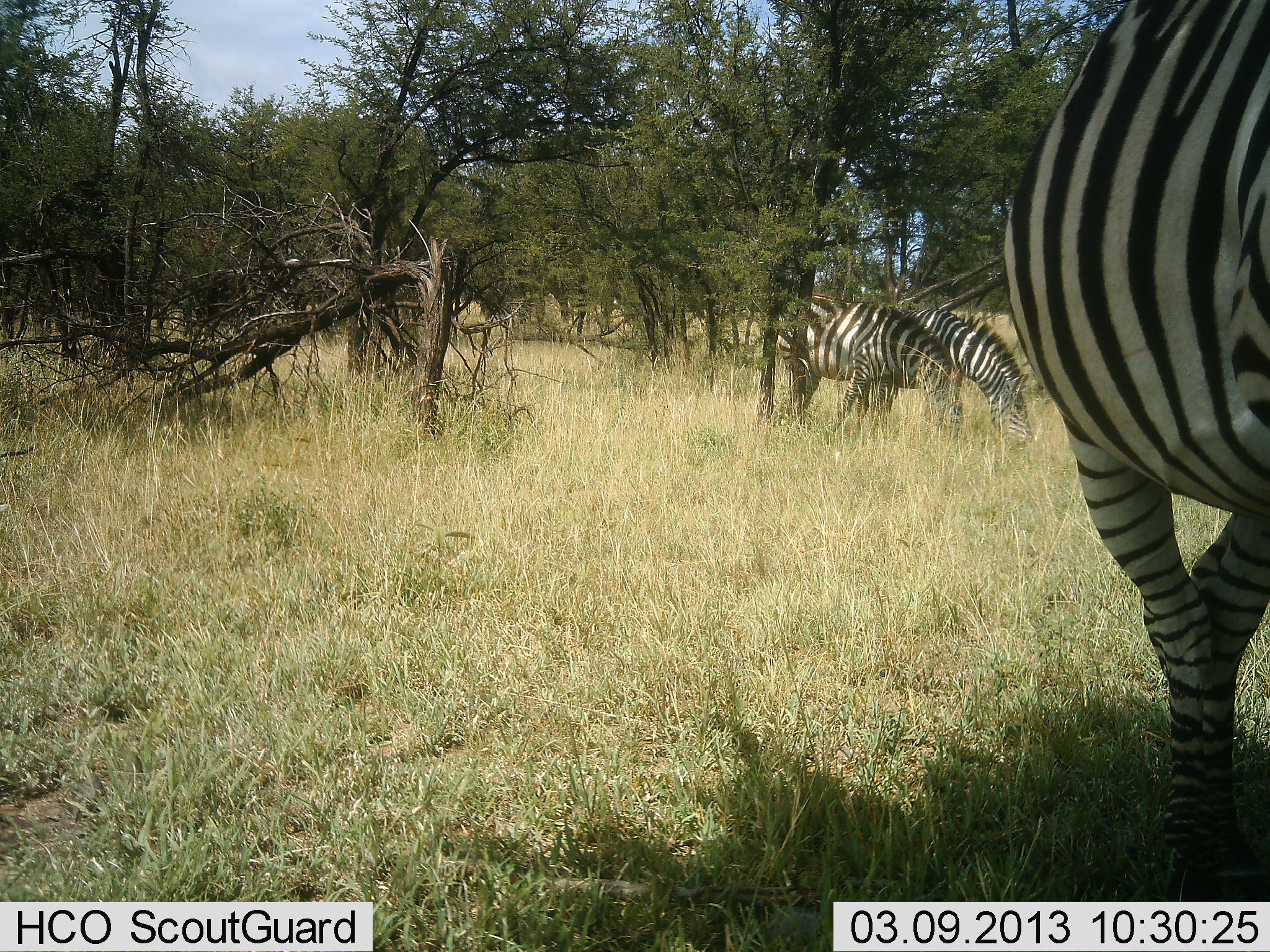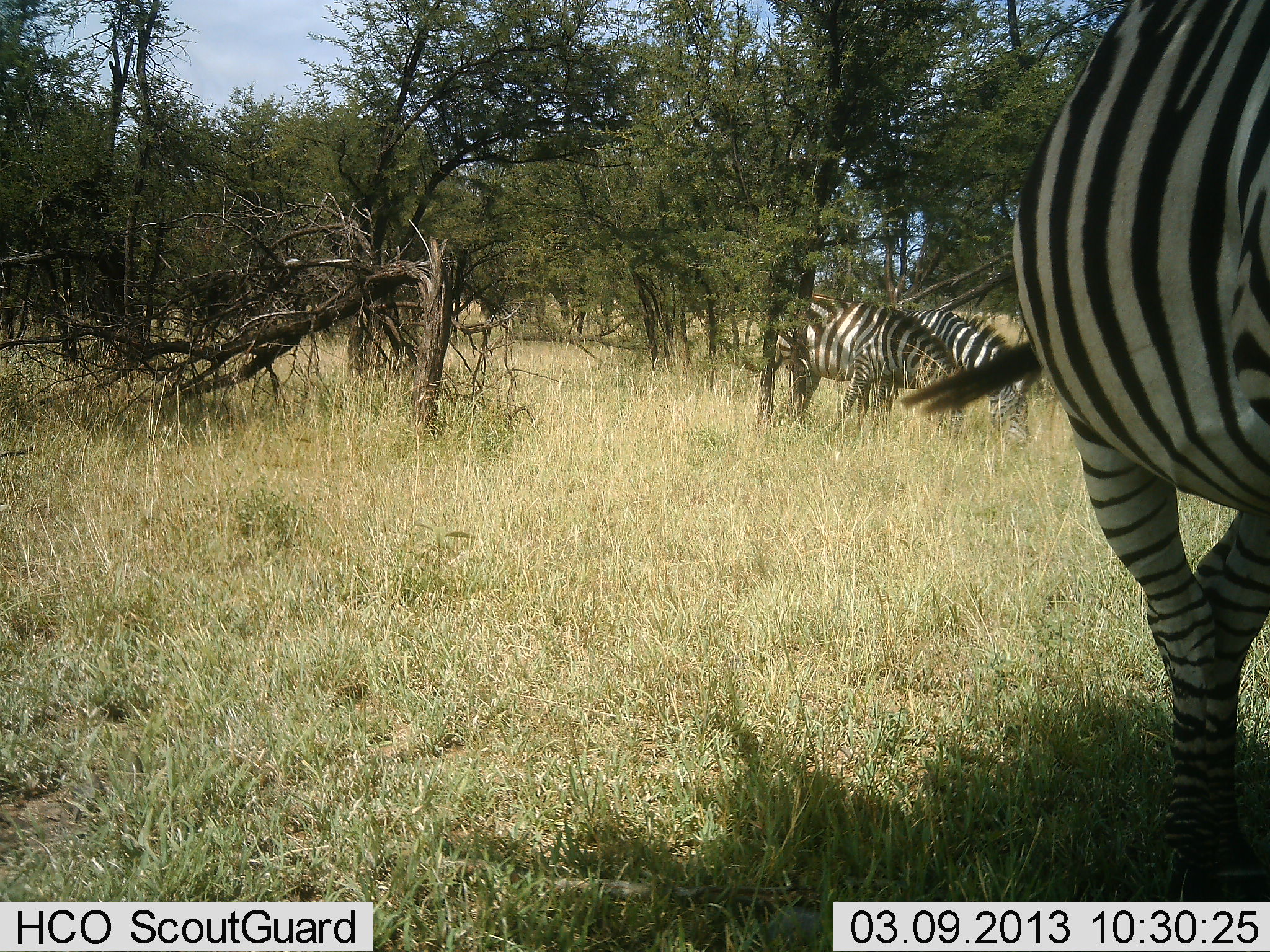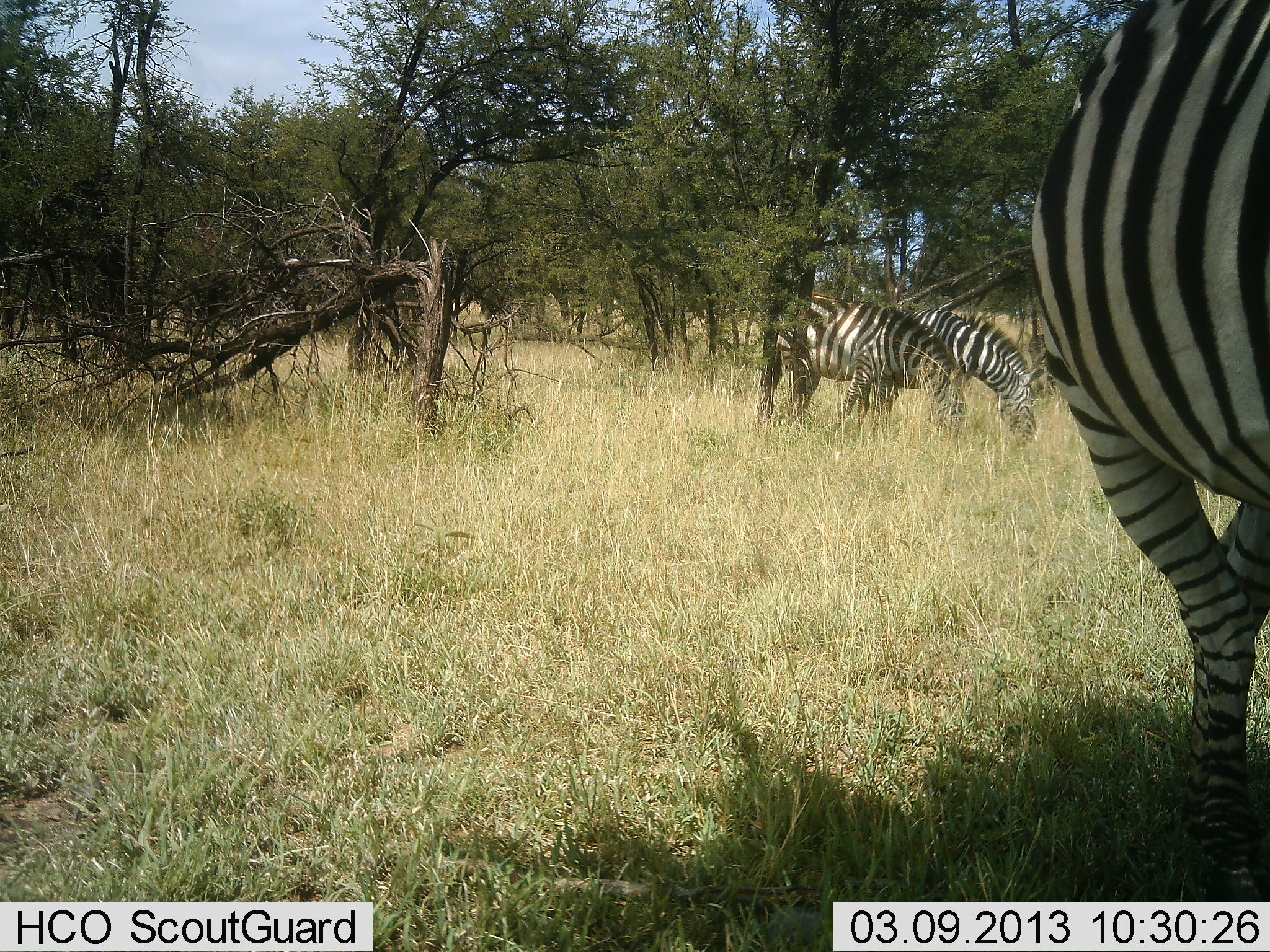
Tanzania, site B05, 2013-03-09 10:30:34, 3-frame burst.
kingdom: Animalia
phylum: Chordata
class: Mammalia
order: Perissodactyla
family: Equidae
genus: Equus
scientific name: Equus quagga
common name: plains zebra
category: zebra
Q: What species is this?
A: Zebra (plains zebra) (Equus quagga).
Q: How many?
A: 3.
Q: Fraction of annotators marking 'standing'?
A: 35%.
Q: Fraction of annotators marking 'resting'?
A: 4%.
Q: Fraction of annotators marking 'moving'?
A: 9%.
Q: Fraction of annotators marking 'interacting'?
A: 4%.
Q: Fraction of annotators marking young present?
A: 0%.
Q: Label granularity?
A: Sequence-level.